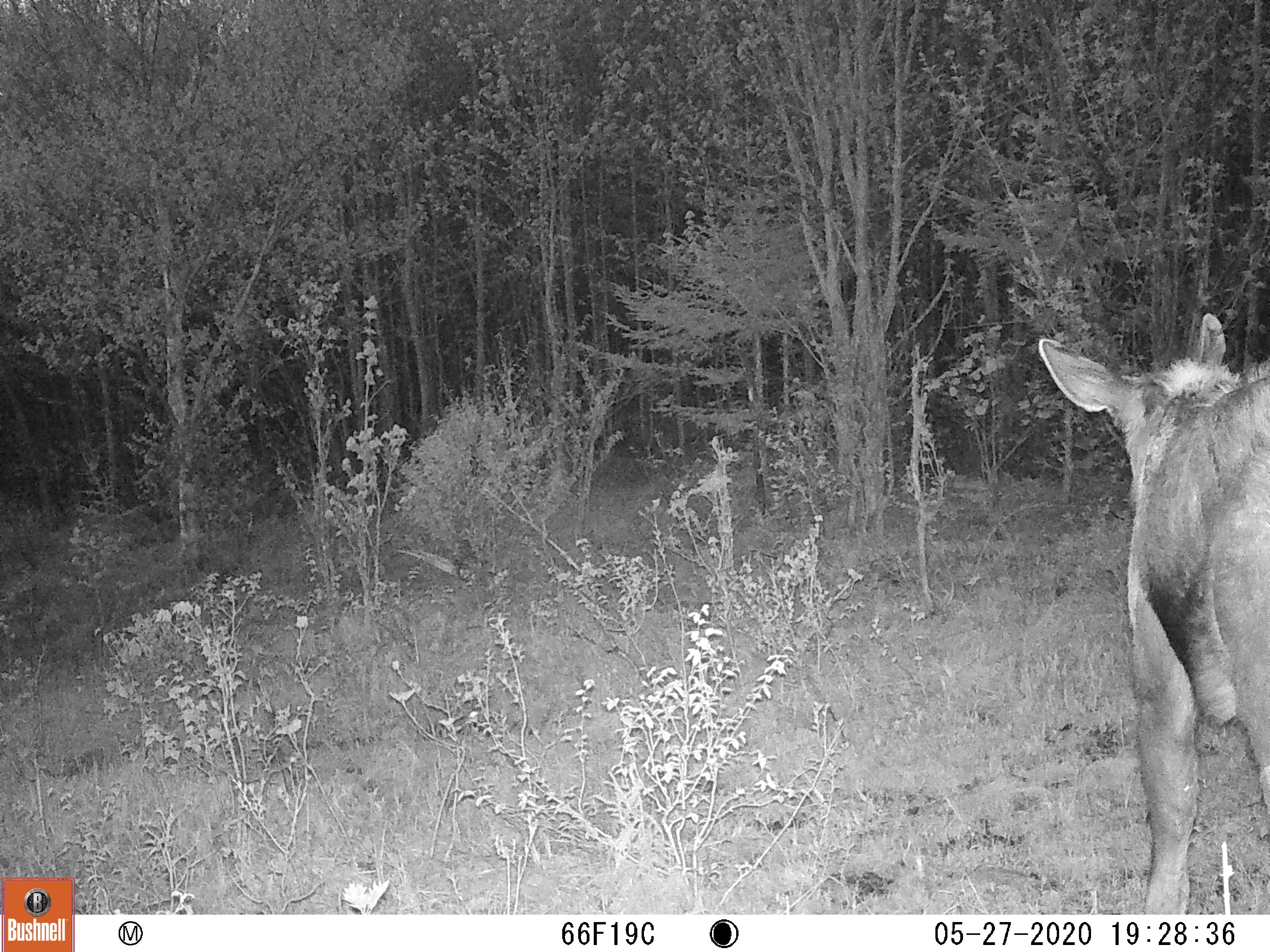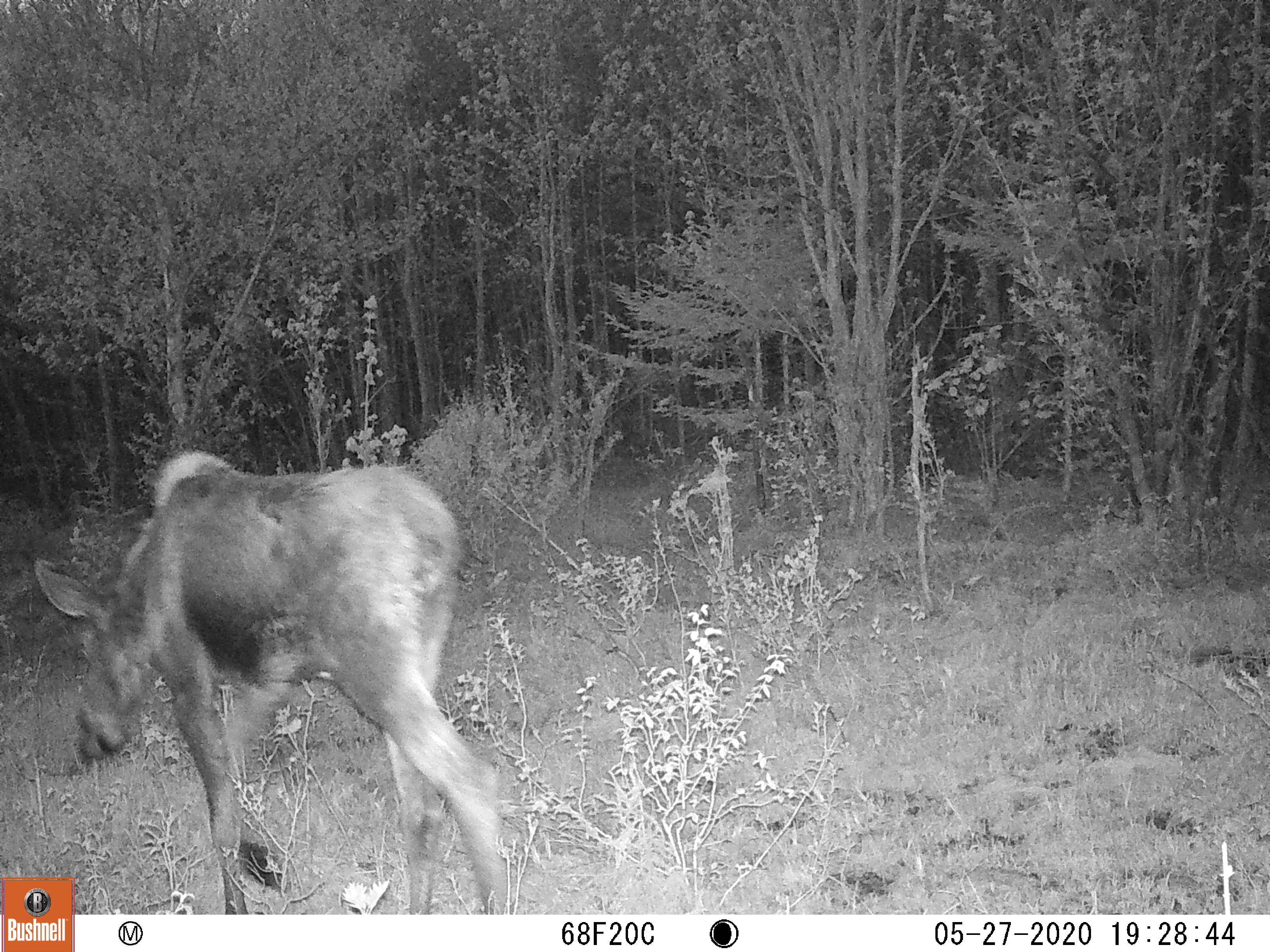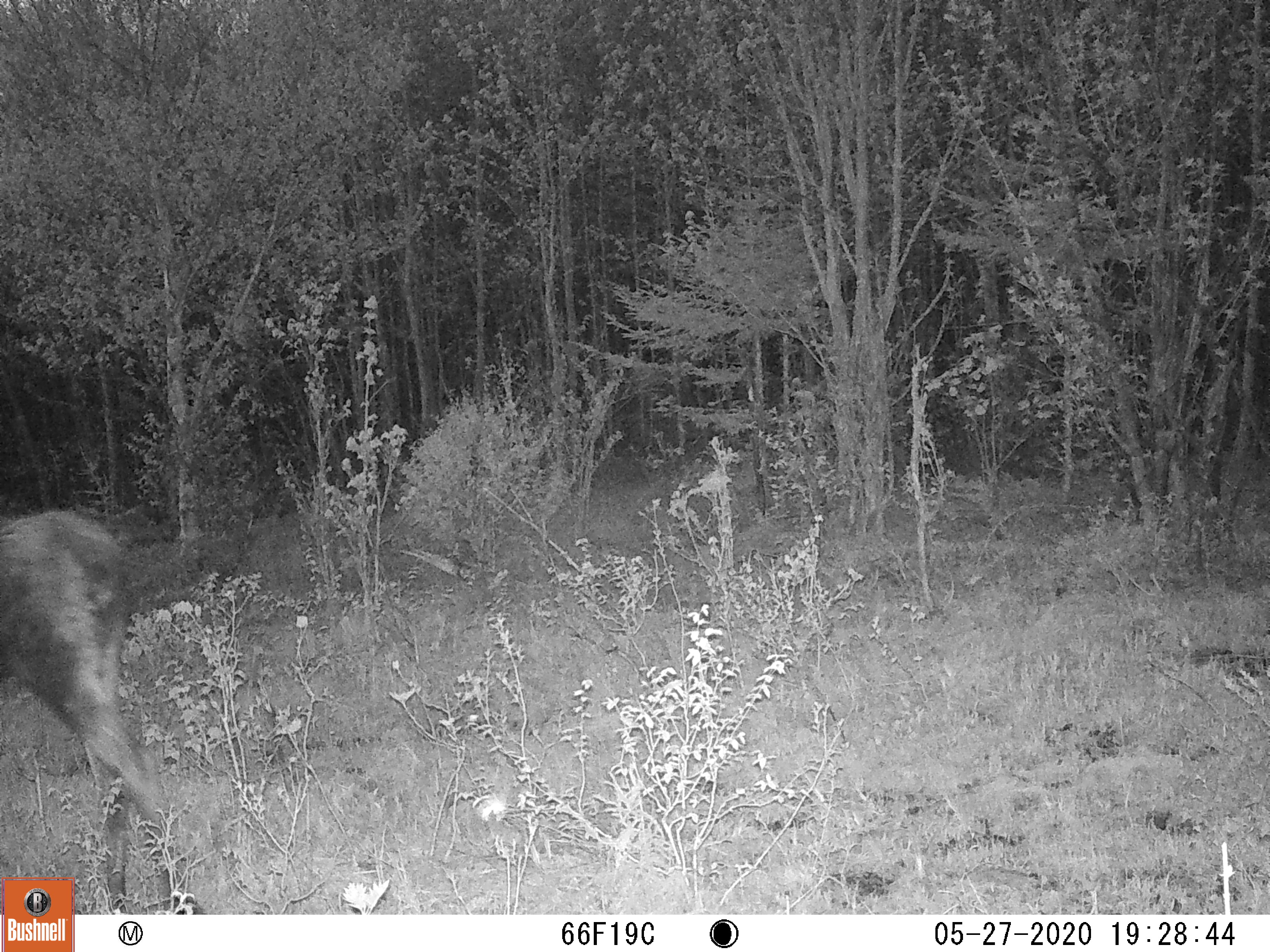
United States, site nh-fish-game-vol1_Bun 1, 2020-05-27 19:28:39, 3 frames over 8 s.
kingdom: Animalia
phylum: Chordata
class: Mammalia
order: Artiodactyla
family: Cervidae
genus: Alces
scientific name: Alces alces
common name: moose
Moose (Alces alces).